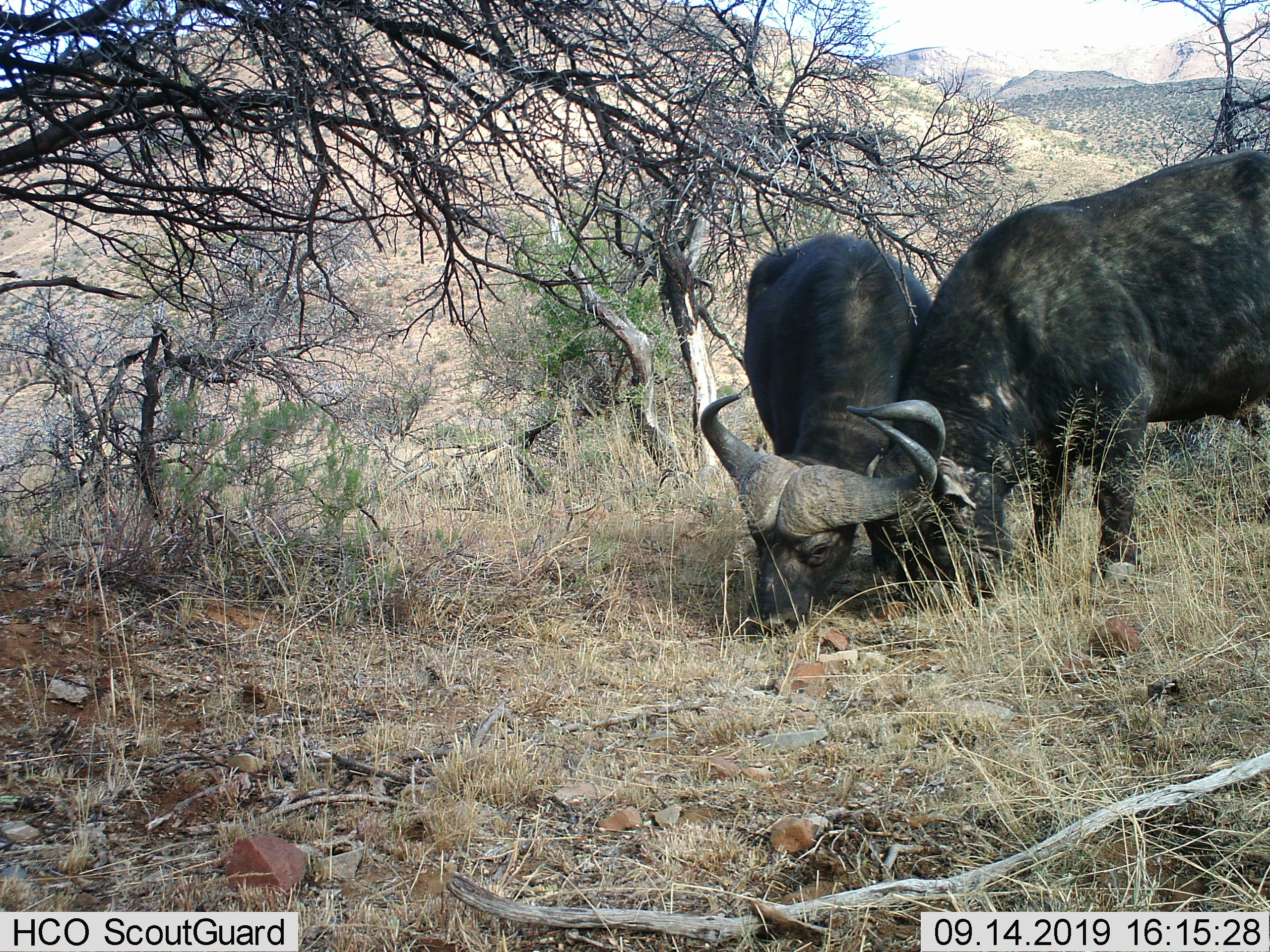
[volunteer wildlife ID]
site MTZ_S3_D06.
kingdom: Animalia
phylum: Chordata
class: Mammalia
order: Artiodactyla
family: Bovidae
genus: Syncerus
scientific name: Syncerus caffer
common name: african buffalo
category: buffalo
Buffalo (african buffalo) (Syncerus caffer), count 2. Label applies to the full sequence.